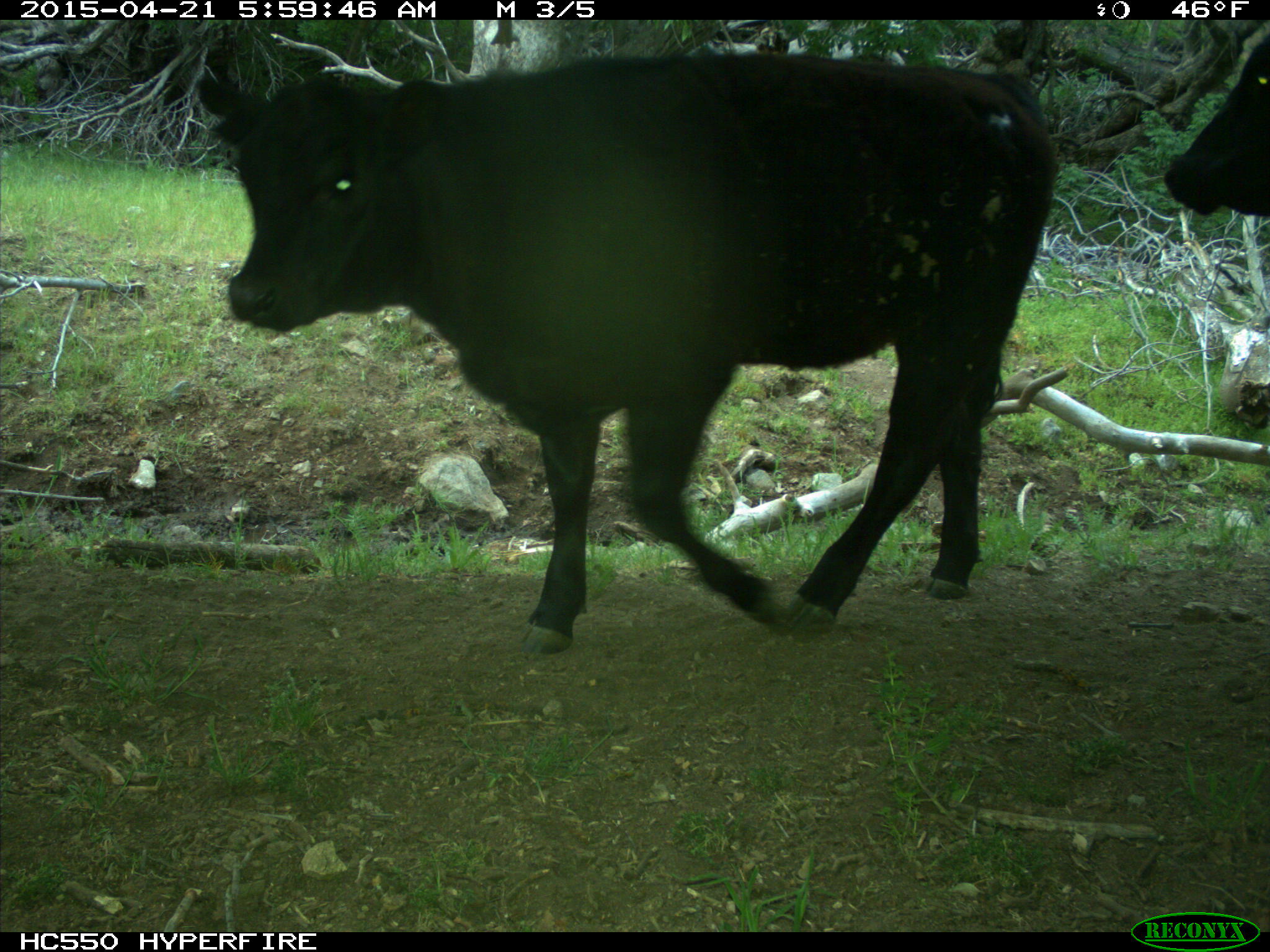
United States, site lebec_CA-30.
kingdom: Animalia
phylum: Chordata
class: Mammalia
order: Artiodactyla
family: Bovidae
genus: Bos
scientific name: Bos taurus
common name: domestic cow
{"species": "Bos taurus (domestic cow)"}